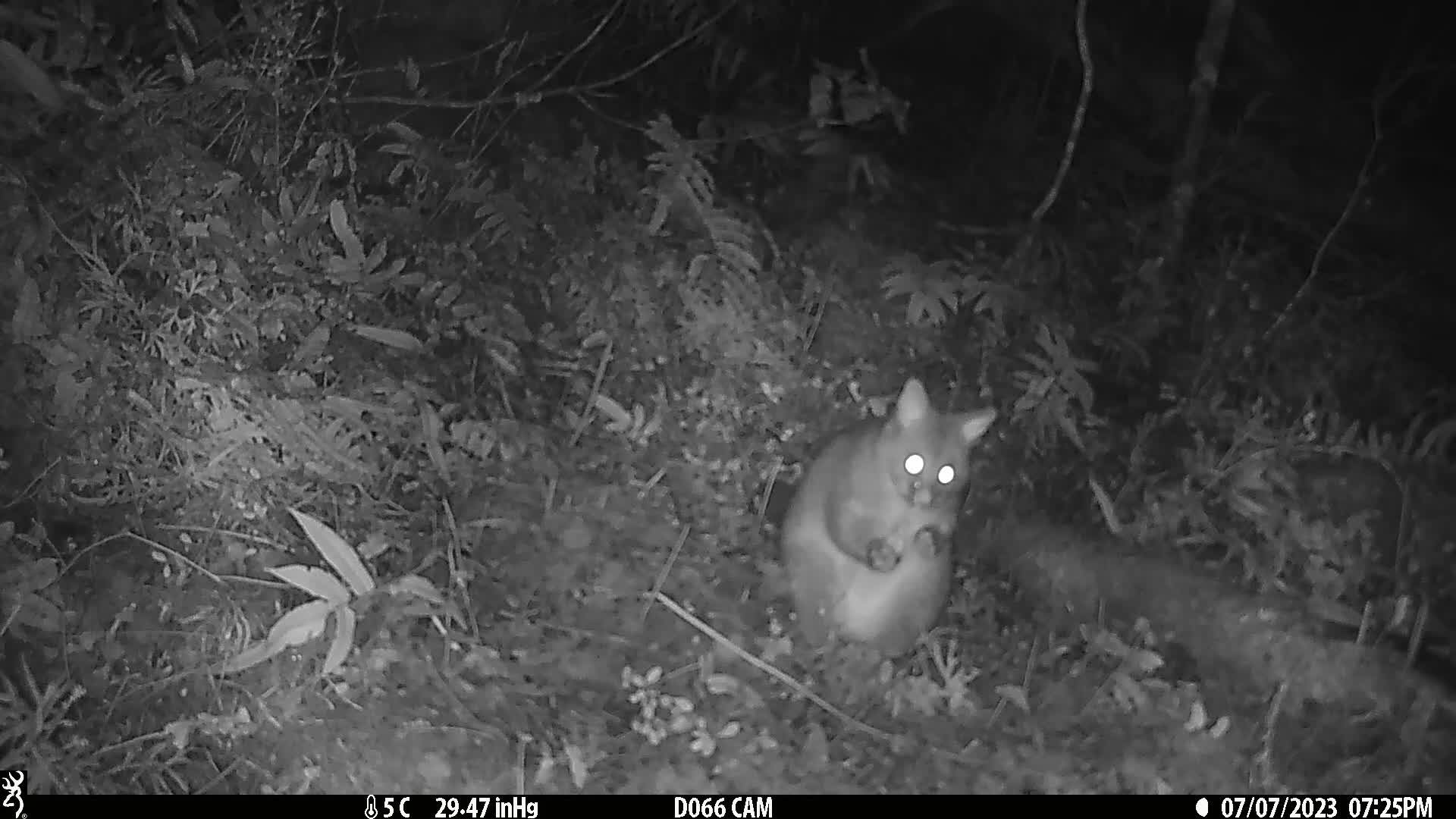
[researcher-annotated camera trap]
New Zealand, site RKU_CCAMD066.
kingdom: Animalia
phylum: Chordata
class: Mammalia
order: Diprotodontia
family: Phalangeridae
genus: Trichosurus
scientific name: Trichosurus vulpecula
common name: common brushtail possum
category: possum